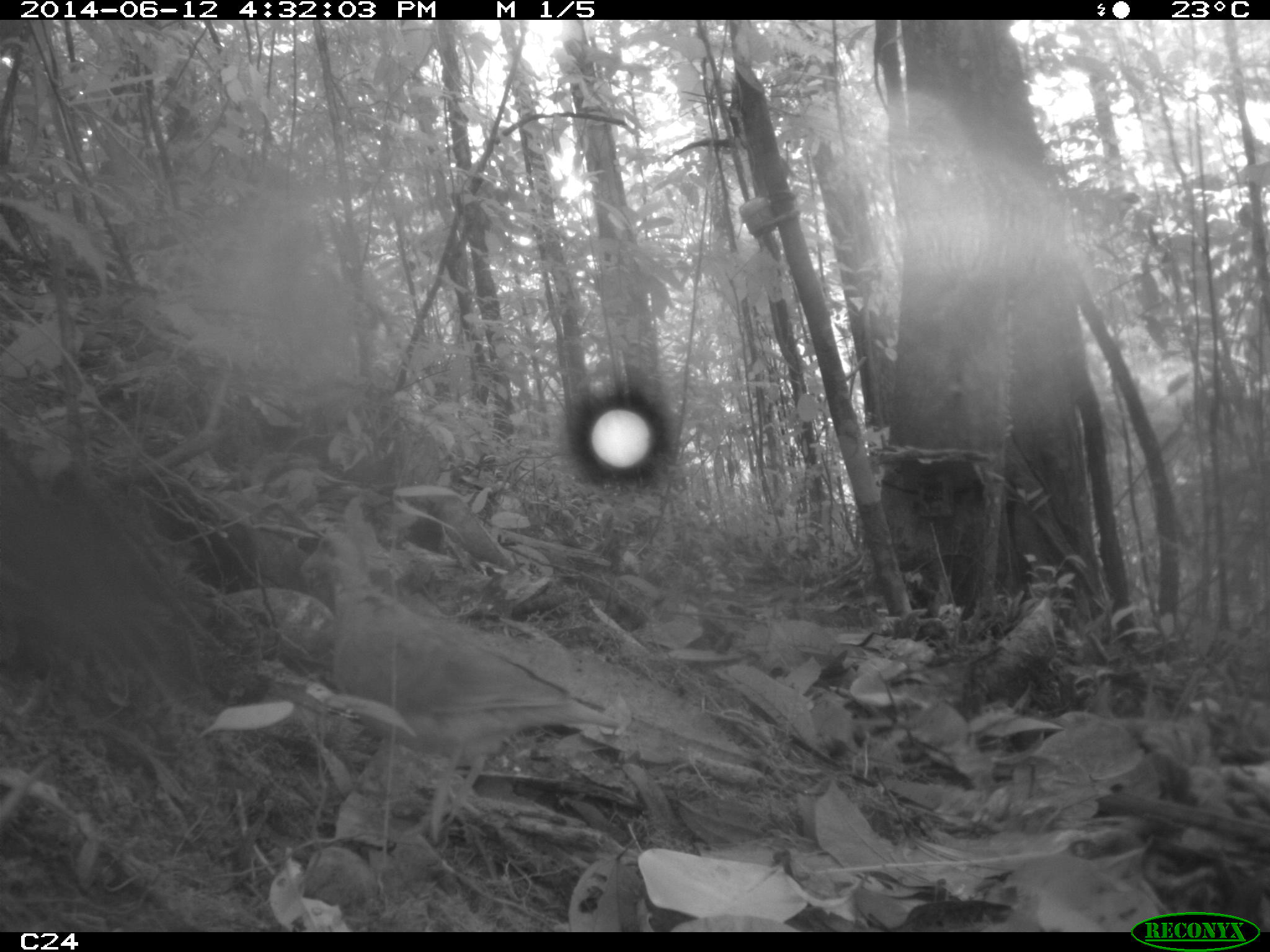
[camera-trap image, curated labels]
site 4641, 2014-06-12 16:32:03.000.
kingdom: Animalia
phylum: Chordata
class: Aves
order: Columbiformes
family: Columbidae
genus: Leptotila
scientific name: Leptotila rufaxilla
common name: gray-fronted dove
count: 1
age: adult